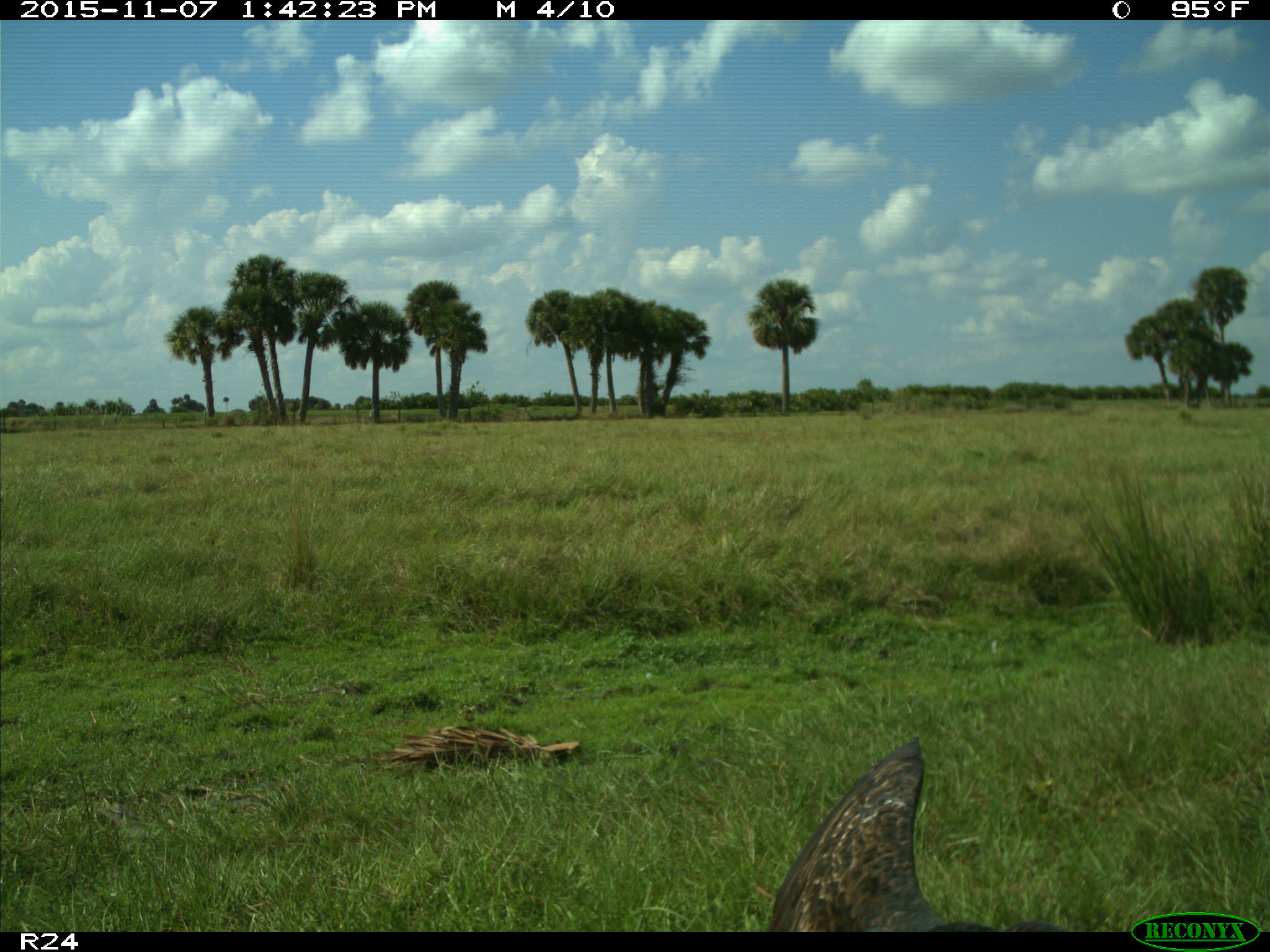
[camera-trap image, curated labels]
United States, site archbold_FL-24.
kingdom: Animalia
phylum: Chordata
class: Aves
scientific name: Aves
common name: birds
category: unidentified bird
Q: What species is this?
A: Unidentified bird (birds) (Aves).